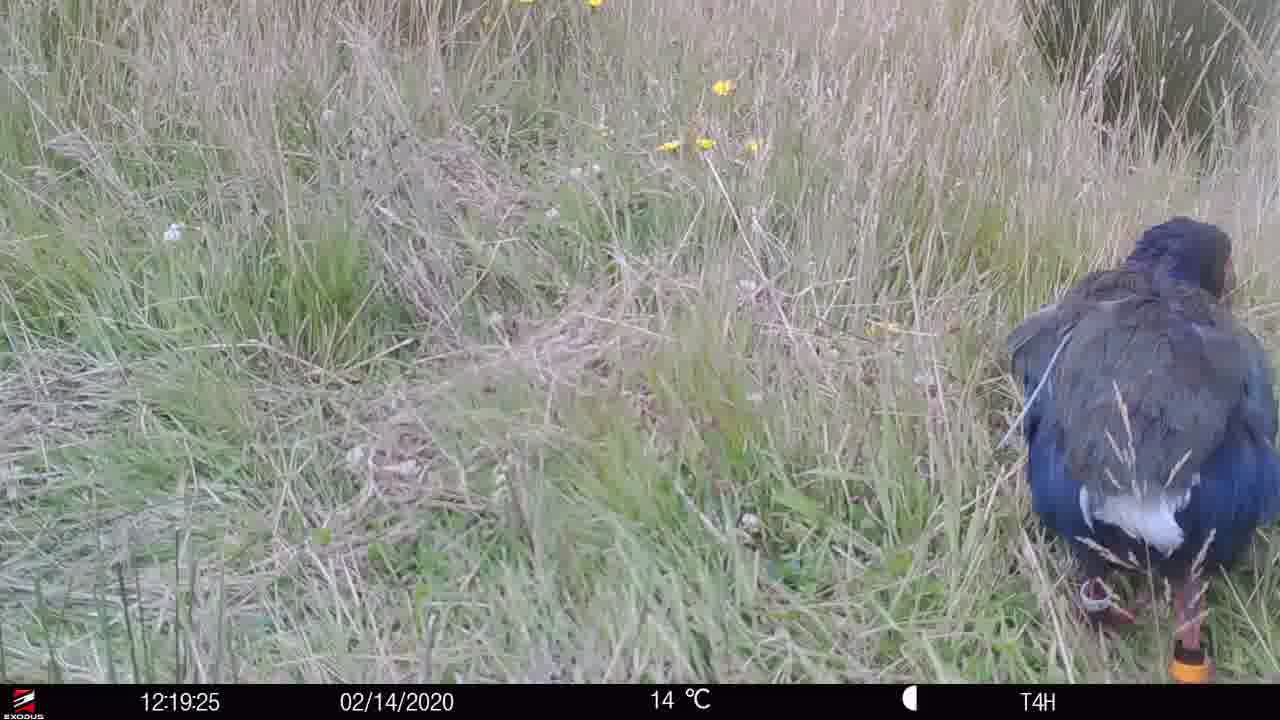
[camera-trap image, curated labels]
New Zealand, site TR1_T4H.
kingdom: Animalia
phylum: Chordata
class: Aves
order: Gruiformes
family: Rallidae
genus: Porphyrio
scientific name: Porphyrio mantelli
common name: takahe